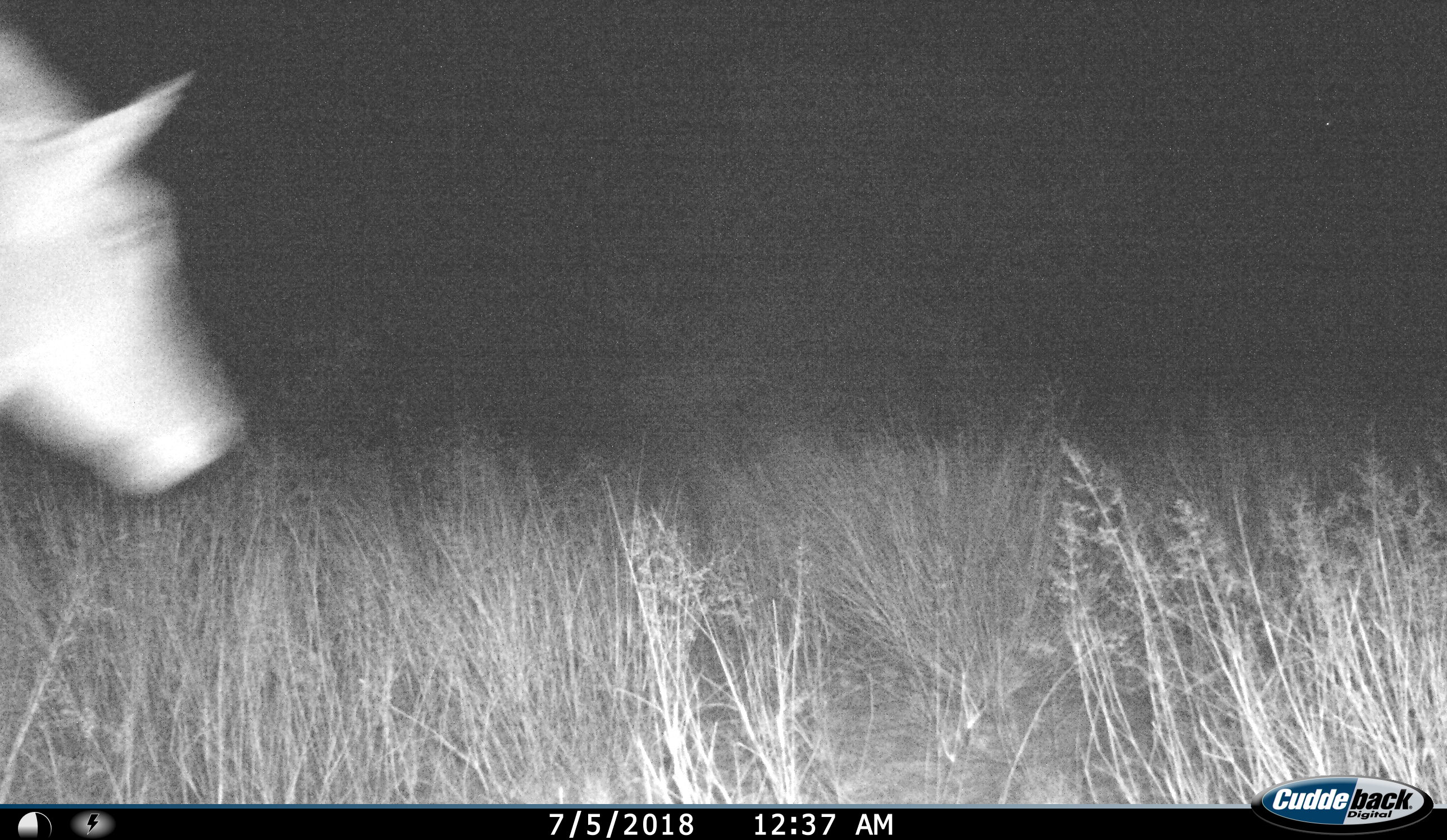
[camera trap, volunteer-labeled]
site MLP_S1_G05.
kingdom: Animalia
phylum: Chordata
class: Mammalia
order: Artiodactyla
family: Bovidae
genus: Tragelaphus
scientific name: Tragelaphus oryx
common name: eland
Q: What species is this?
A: Eland (Tragelaphus oryx).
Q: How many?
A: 1.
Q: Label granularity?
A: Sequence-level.